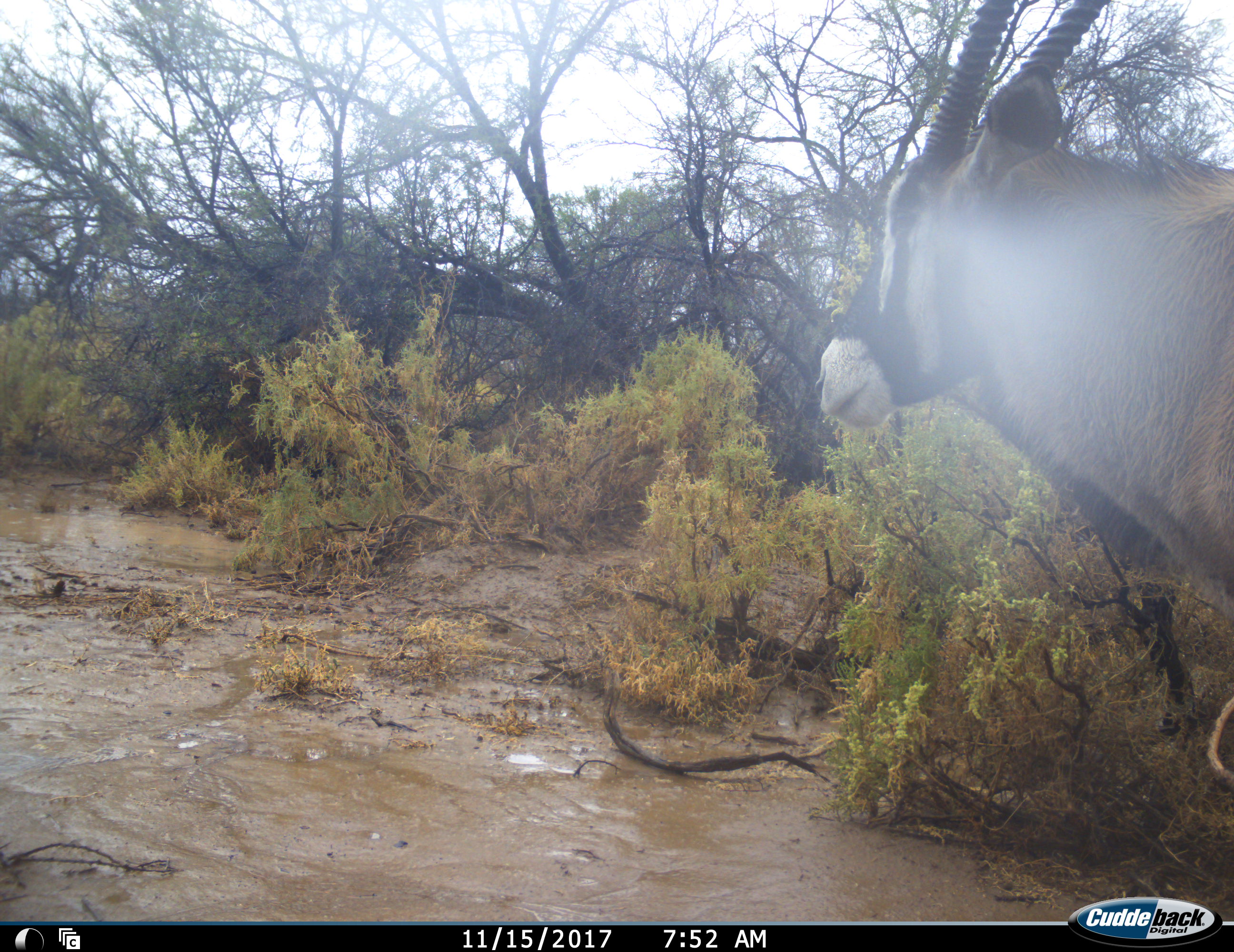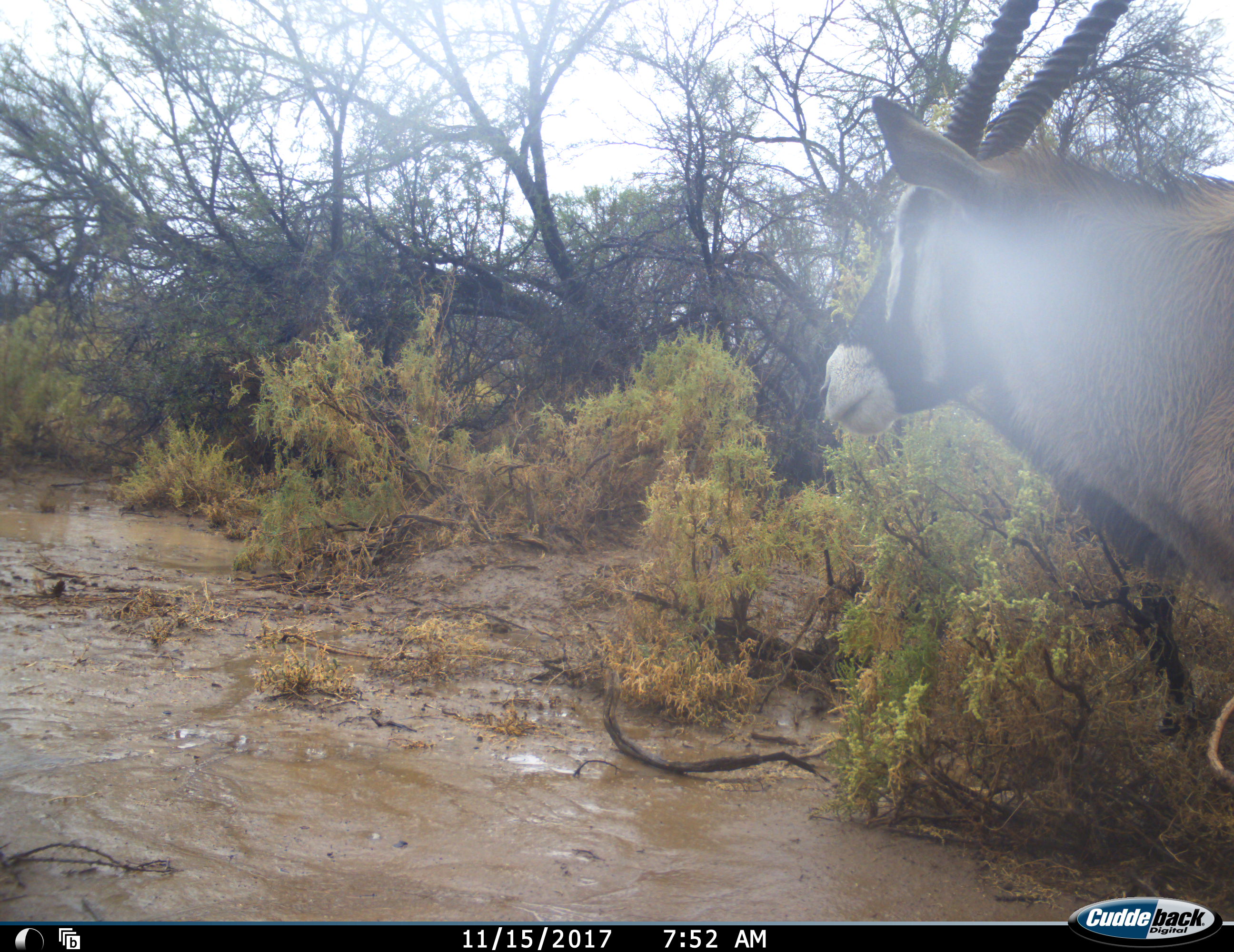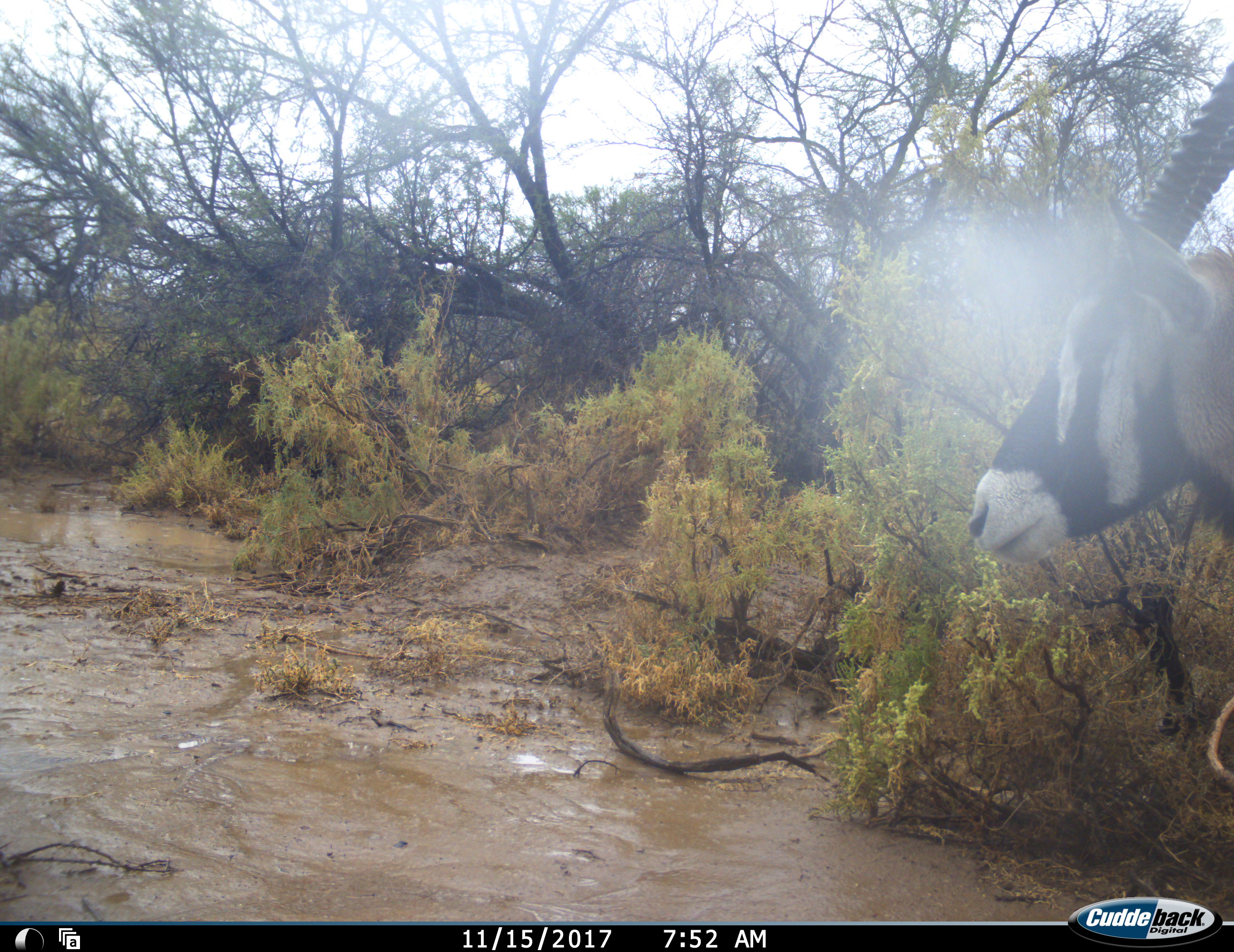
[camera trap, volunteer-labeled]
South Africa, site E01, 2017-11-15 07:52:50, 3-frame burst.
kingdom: Animalia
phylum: Chordata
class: Mammalia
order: Artiodactyla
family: Bovidae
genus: Oryx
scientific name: Oryx gazella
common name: gemsbok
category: gemsbokoryx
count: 1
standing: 90%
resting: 0%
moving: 20%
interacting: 0%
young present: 0%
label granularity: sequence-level